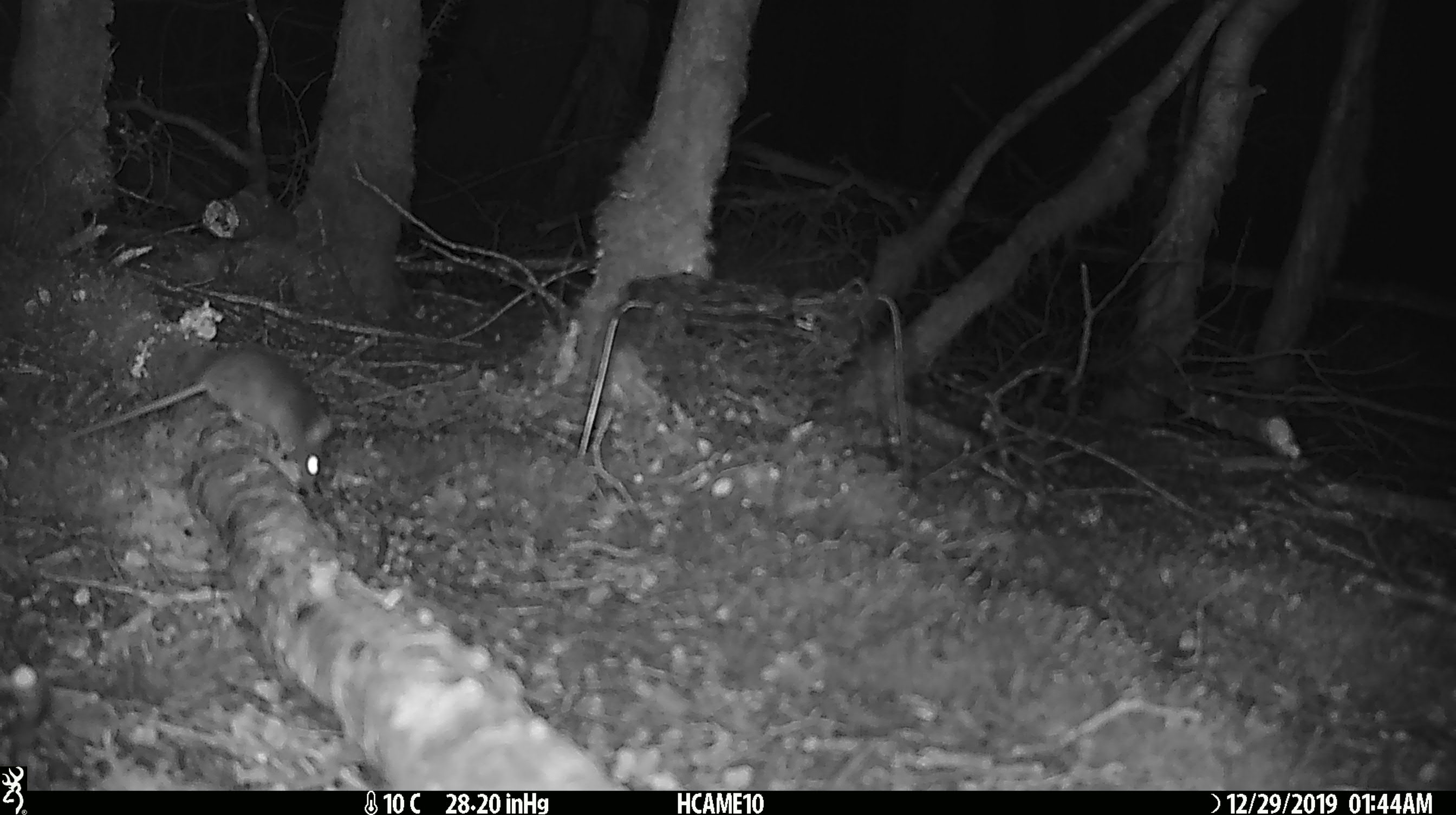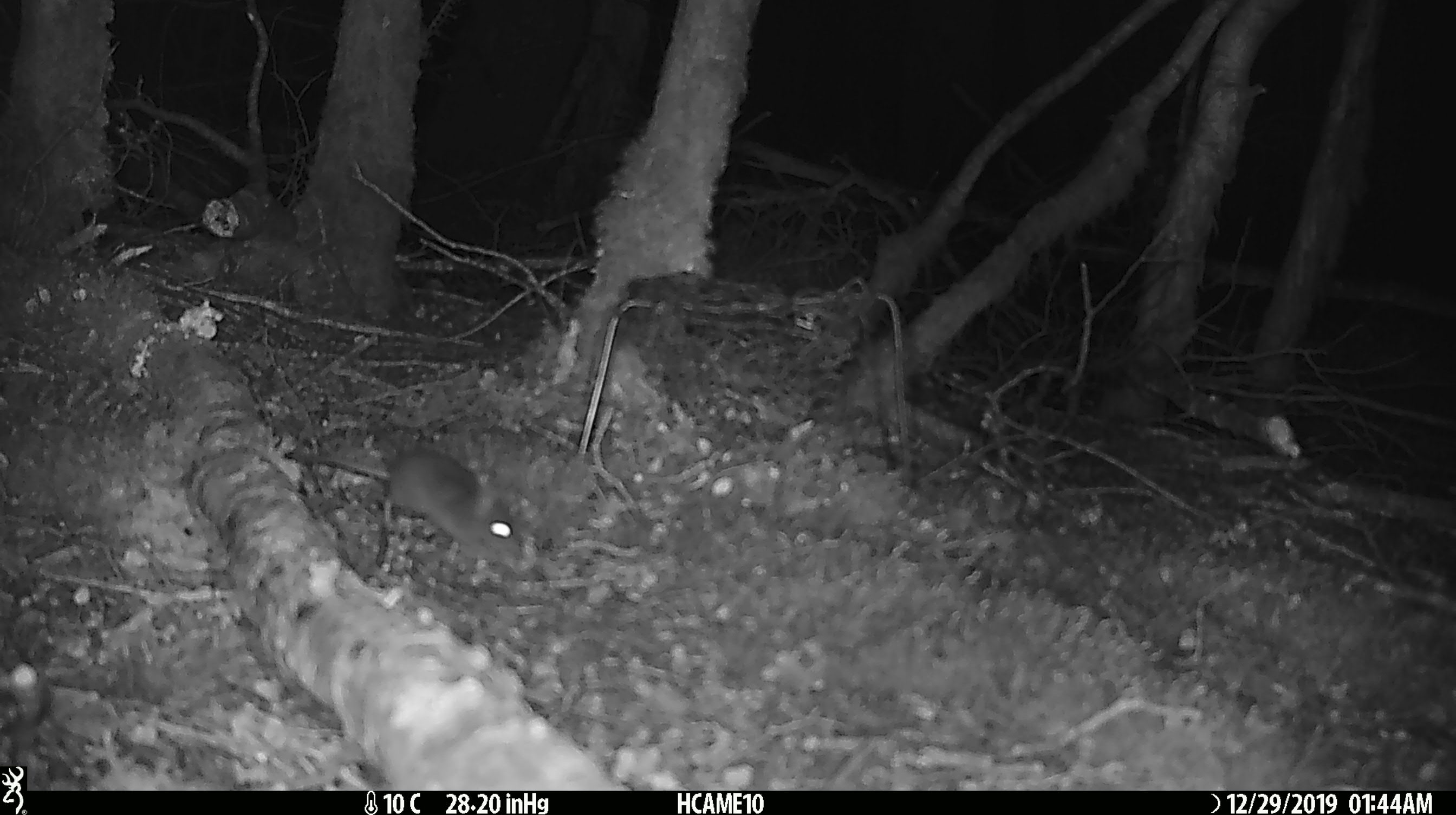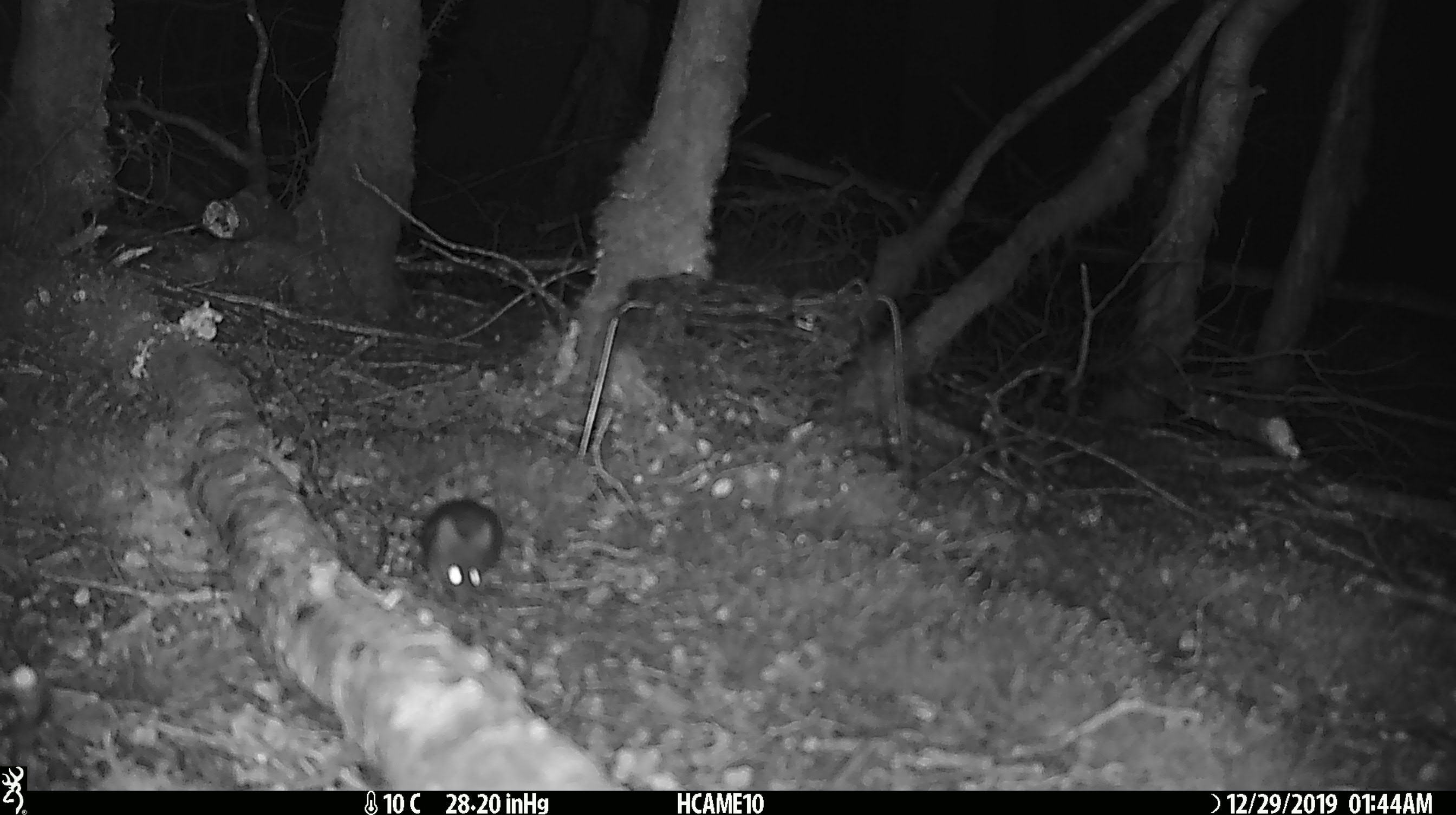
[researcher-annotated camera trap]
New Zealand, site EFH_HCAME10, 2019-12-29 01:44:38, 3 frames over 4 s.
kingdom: Animalia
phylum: Chordata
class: Mammalia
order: Rodentia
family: Muridae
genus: Mus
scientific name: Mus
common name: mouse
Mouse (Mus).